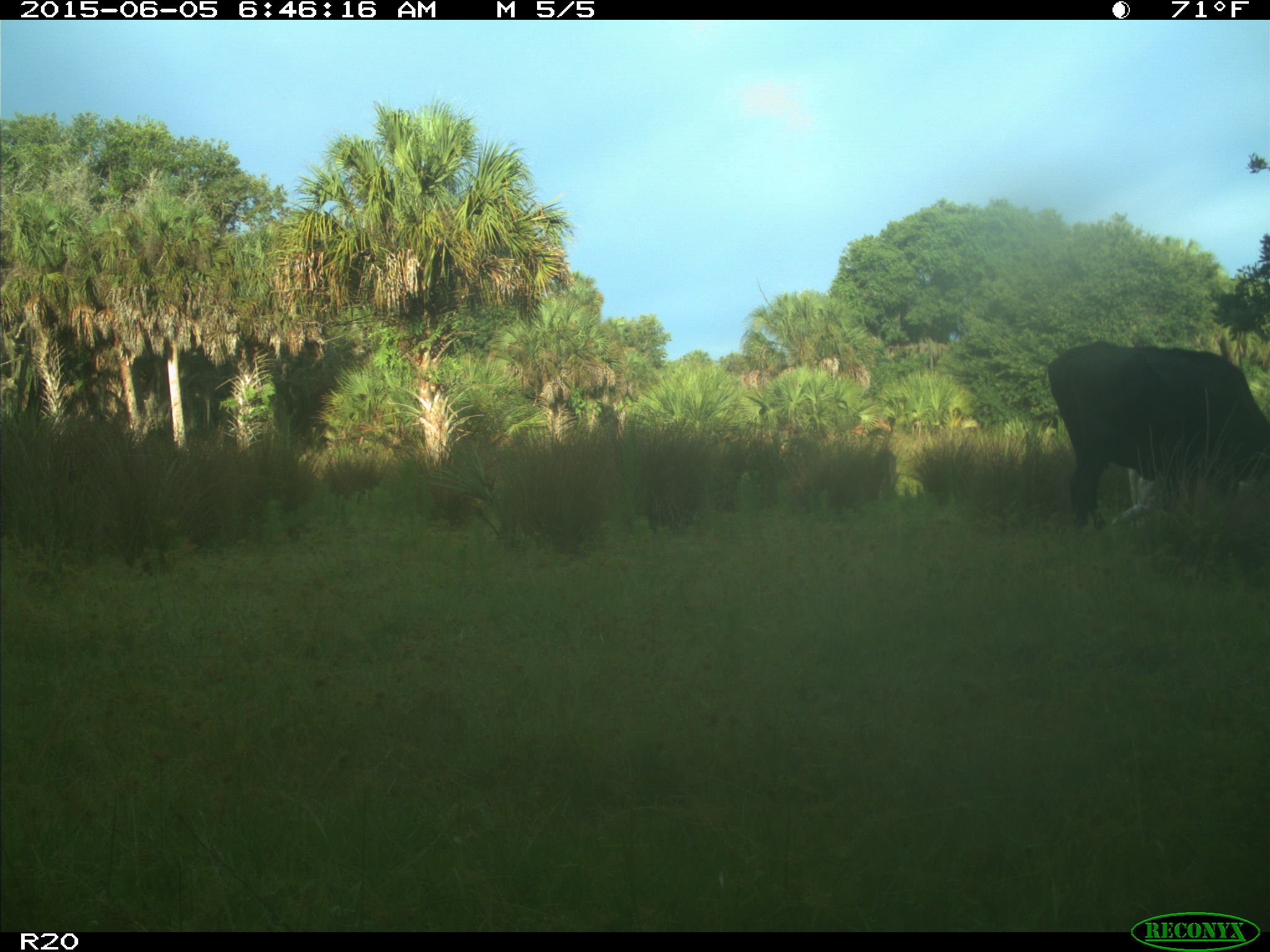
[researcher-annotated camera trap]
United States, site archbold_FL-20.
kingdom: Animalia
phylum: Chordata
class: Mammalia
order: Artiodactyla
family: Bovidae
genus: Bos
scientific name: Bos taurus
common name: domestic cow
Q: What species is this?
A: Bos taurus (domestic cow).